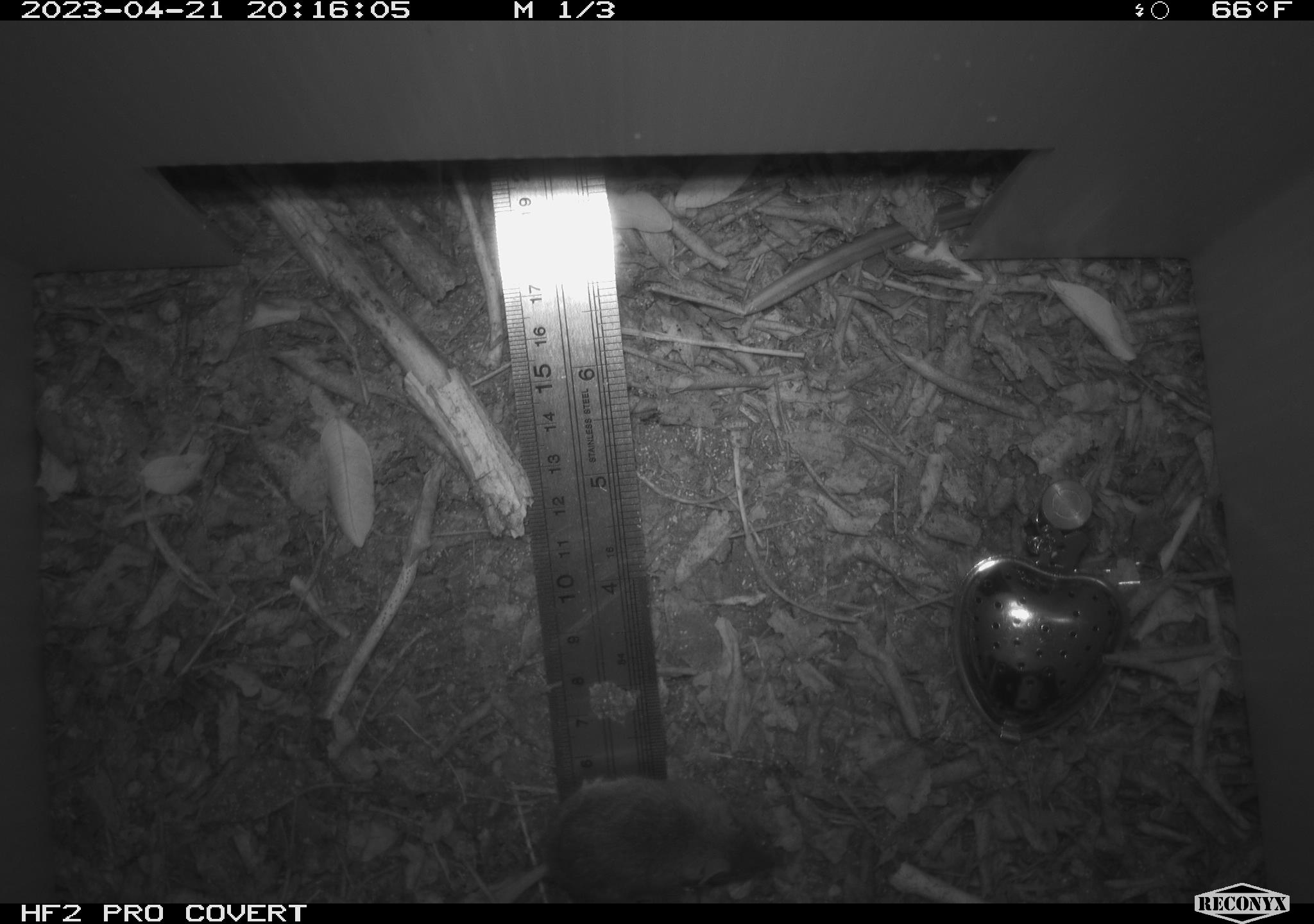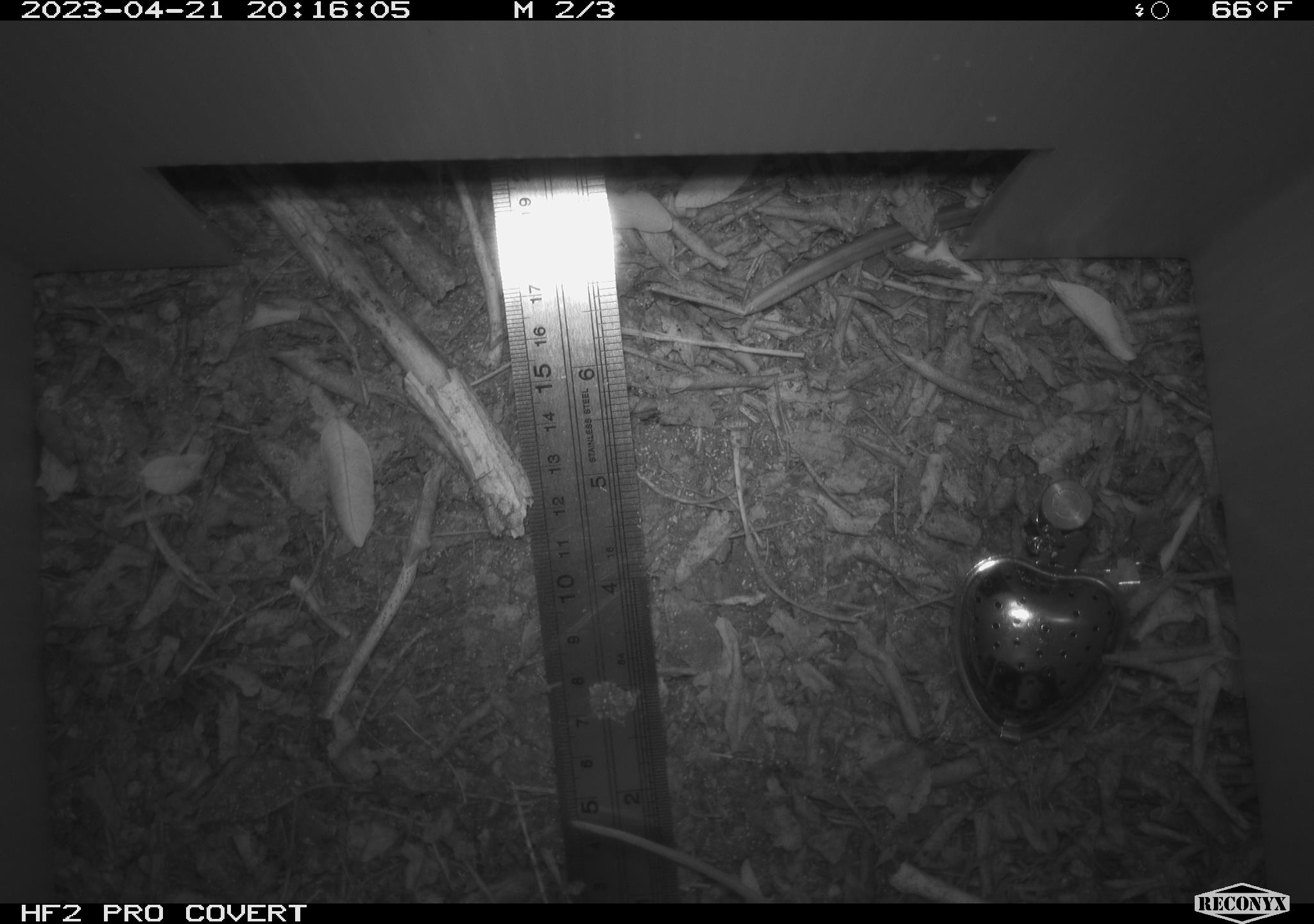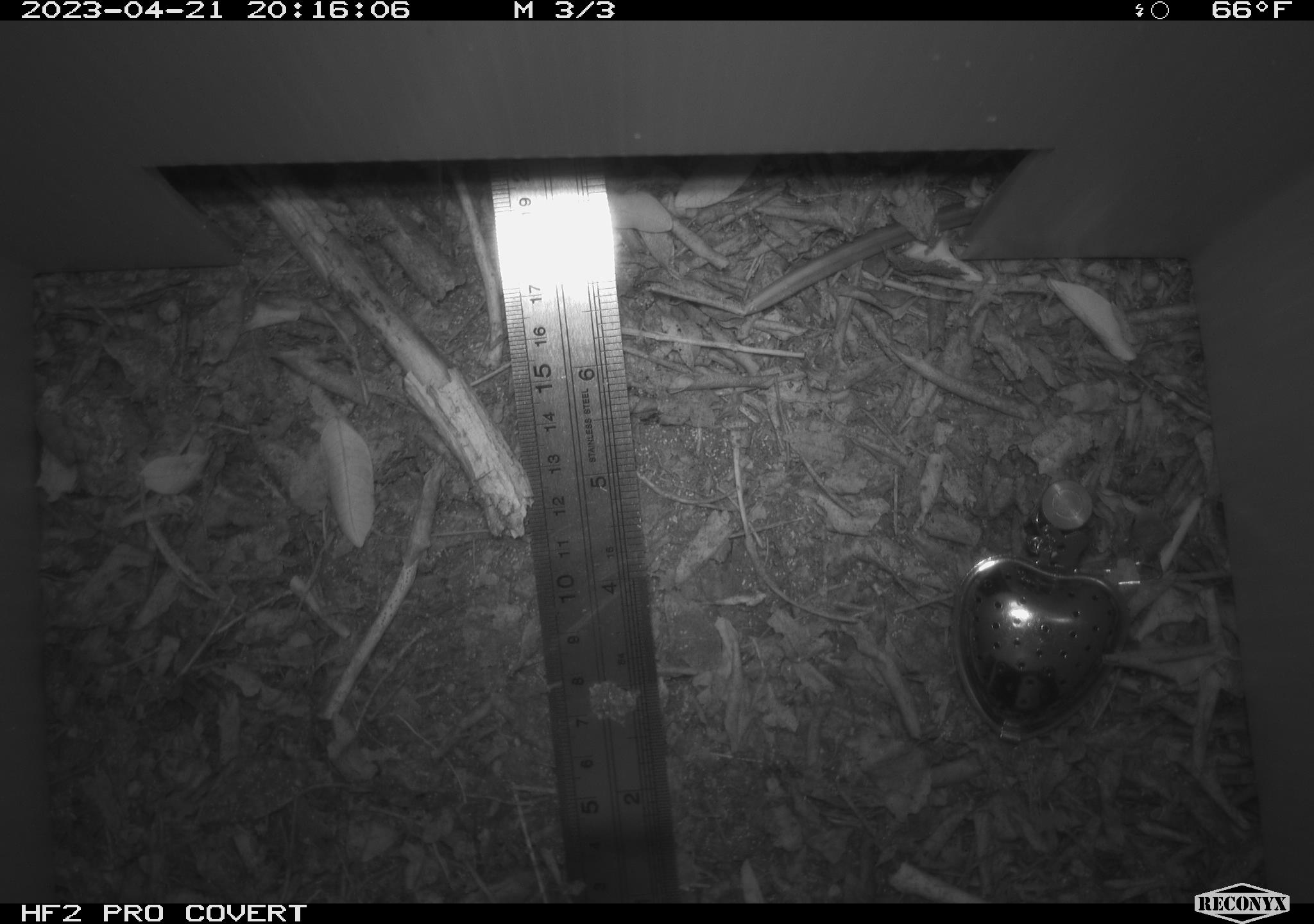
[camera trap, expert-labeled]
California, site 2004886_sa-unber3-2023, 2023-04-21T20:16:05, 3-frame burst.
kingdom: Animalia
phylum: Chordata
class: Mammalia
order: Rodentia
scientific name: Rodentia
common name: mouse species